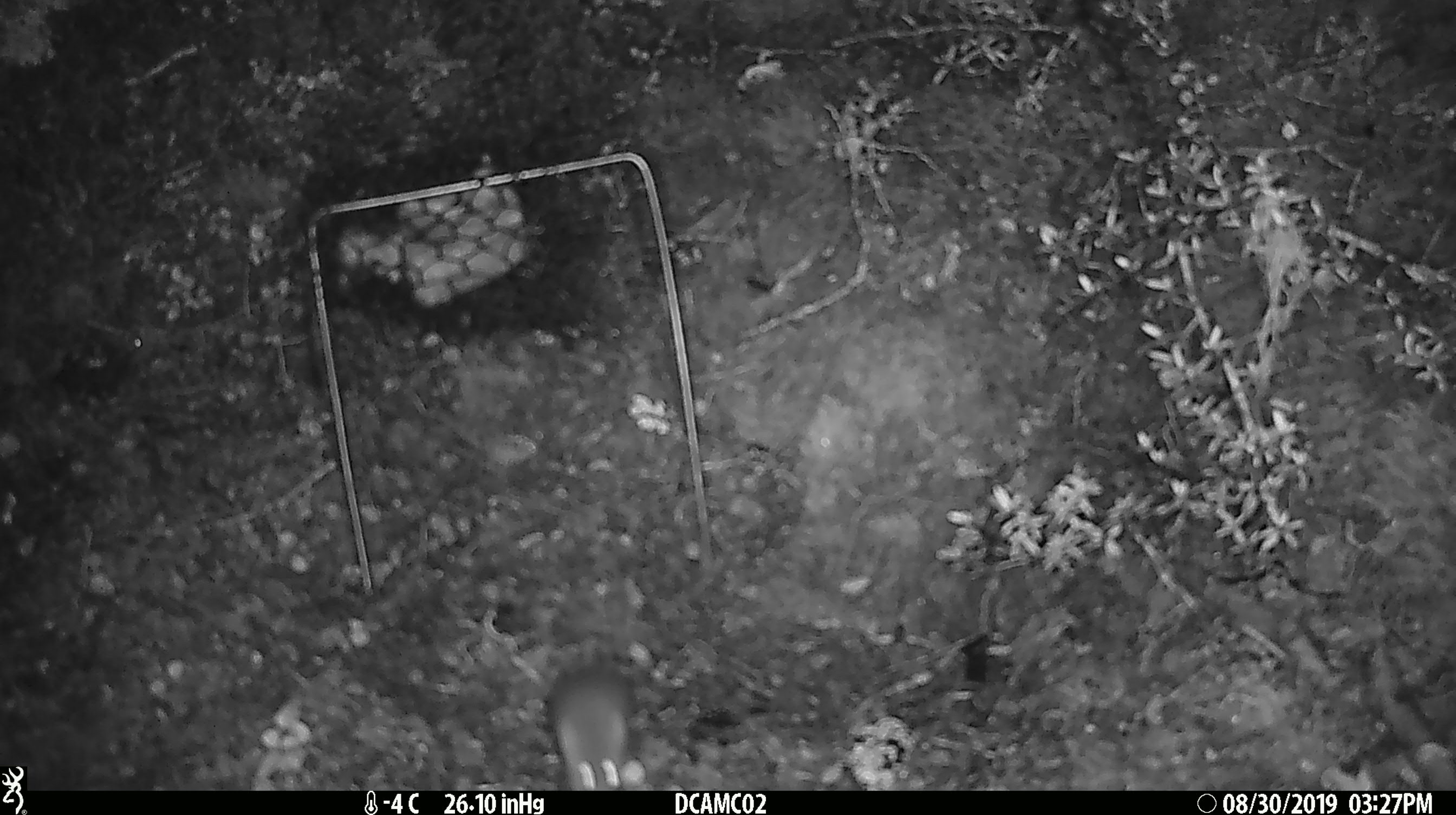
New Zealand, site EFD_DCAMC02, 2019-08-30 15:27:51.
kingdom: Animalia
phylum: Chordata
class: Mammalia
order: Rodentia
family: Muridae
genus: Mus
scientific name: Mus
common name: mouse